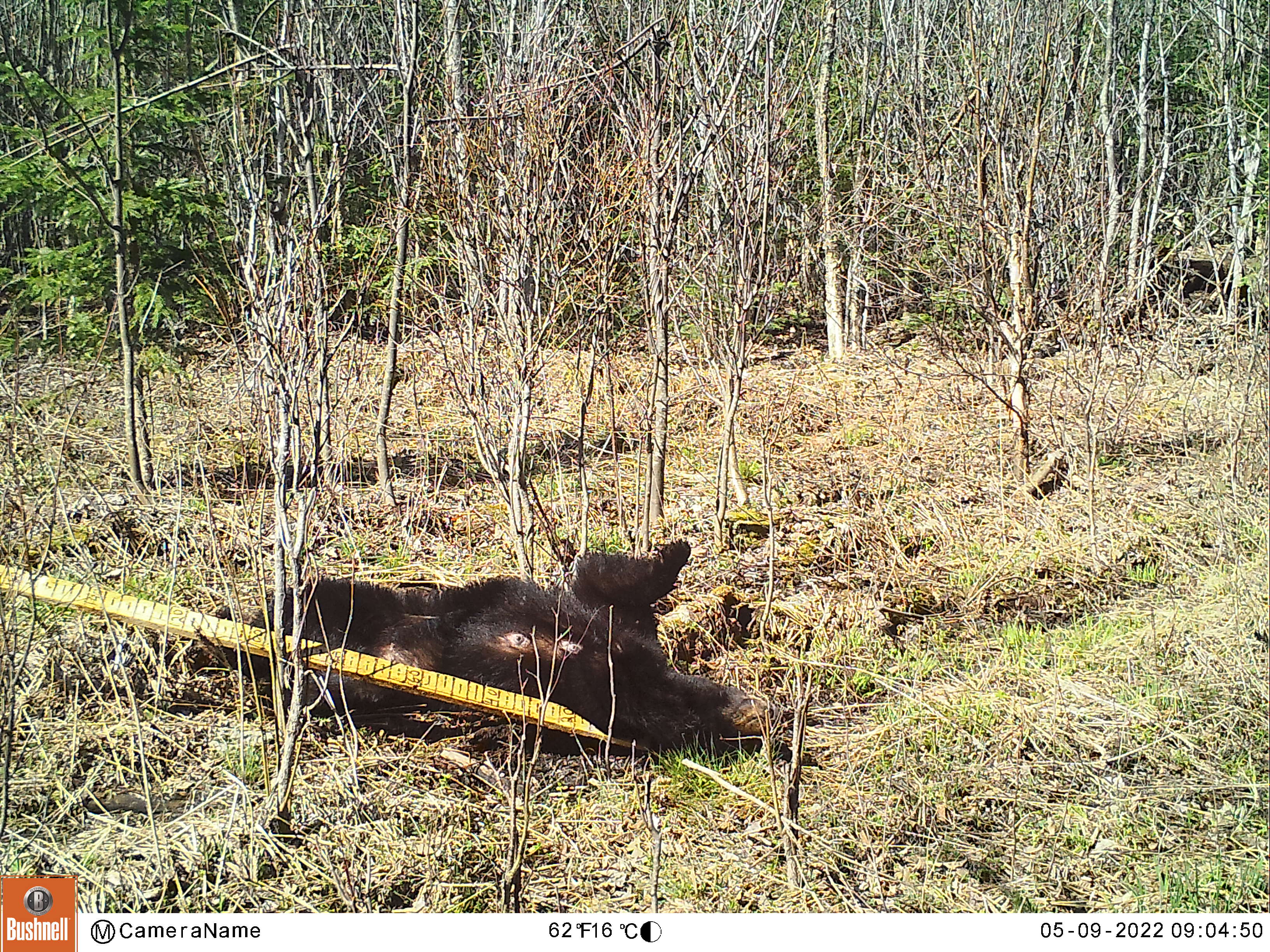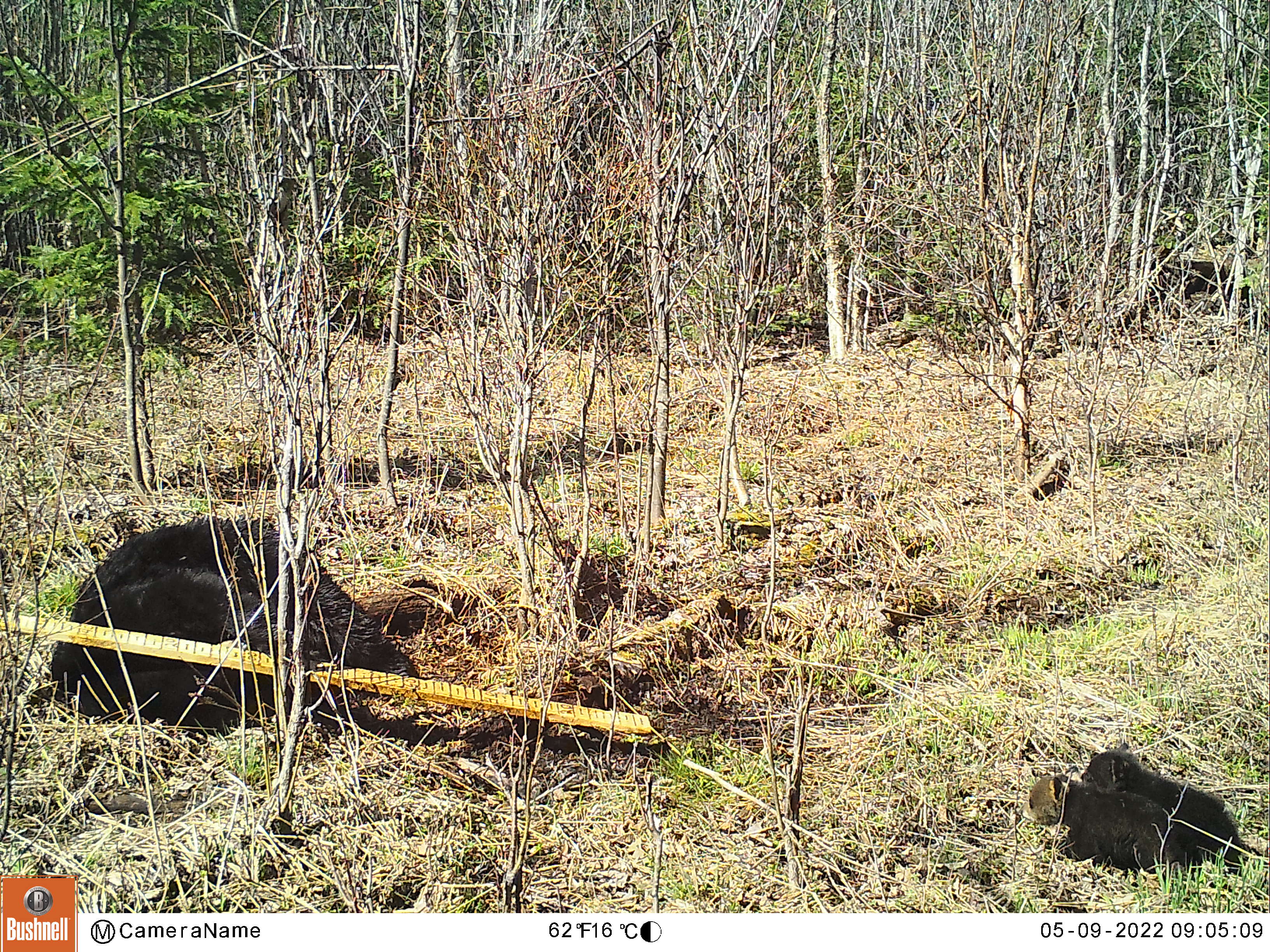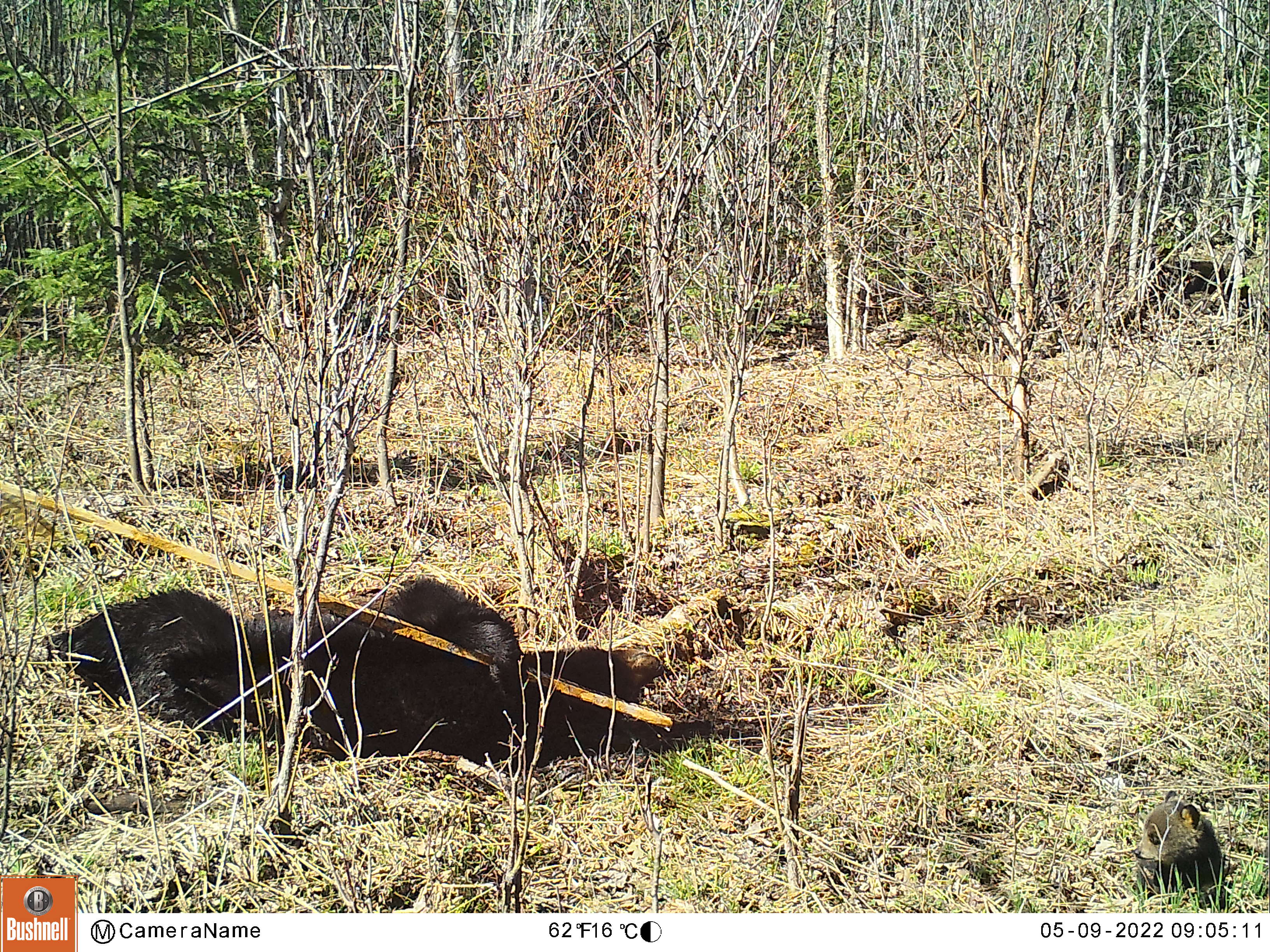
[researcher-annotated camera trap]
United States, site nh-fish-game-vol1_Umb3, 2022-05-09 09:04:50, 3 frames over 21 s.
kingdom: Animalia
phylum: Chordata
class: Mammalia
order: Carnivora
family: Ursidae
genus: Ursus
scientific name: Ursus americanus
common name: black bear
Black bear (Ursus americanus).